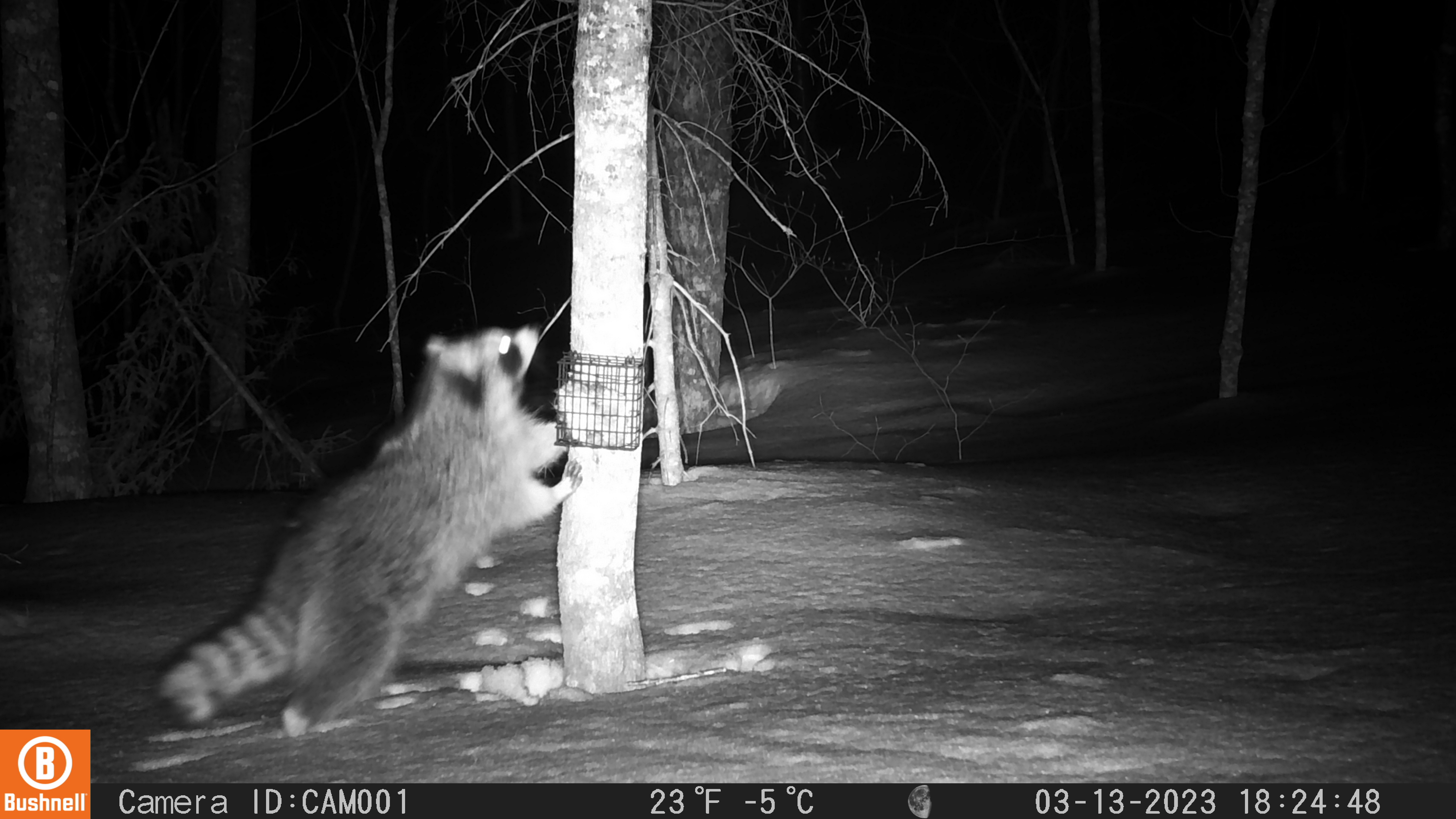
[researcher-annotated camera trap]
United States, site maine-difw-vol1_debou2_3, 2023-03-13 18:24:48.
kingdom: Animalia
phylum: Chordata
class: Mammalia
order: Carnivora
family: Procyonidae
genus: Procyon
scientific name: Procyon lotor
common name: raccoon